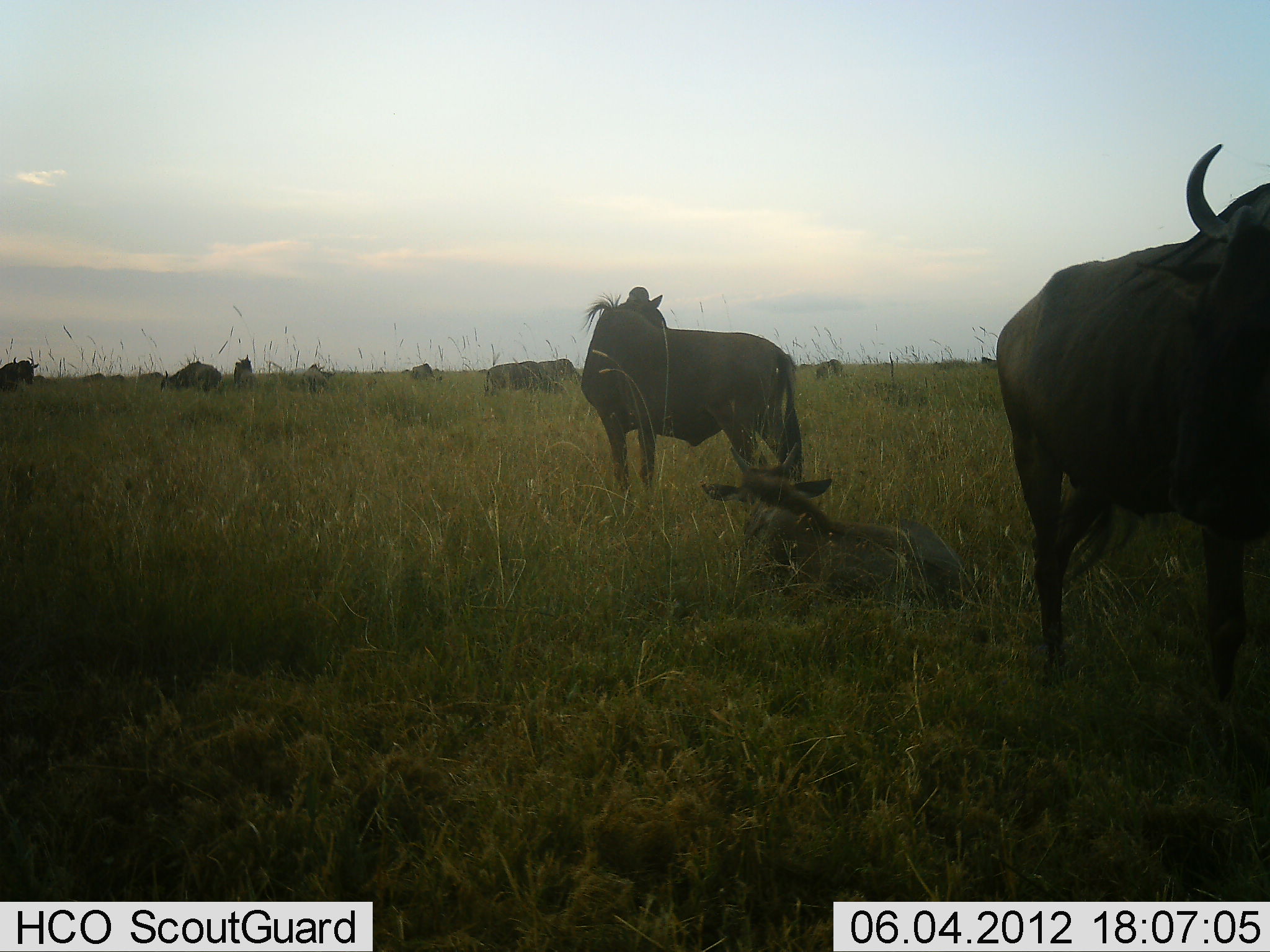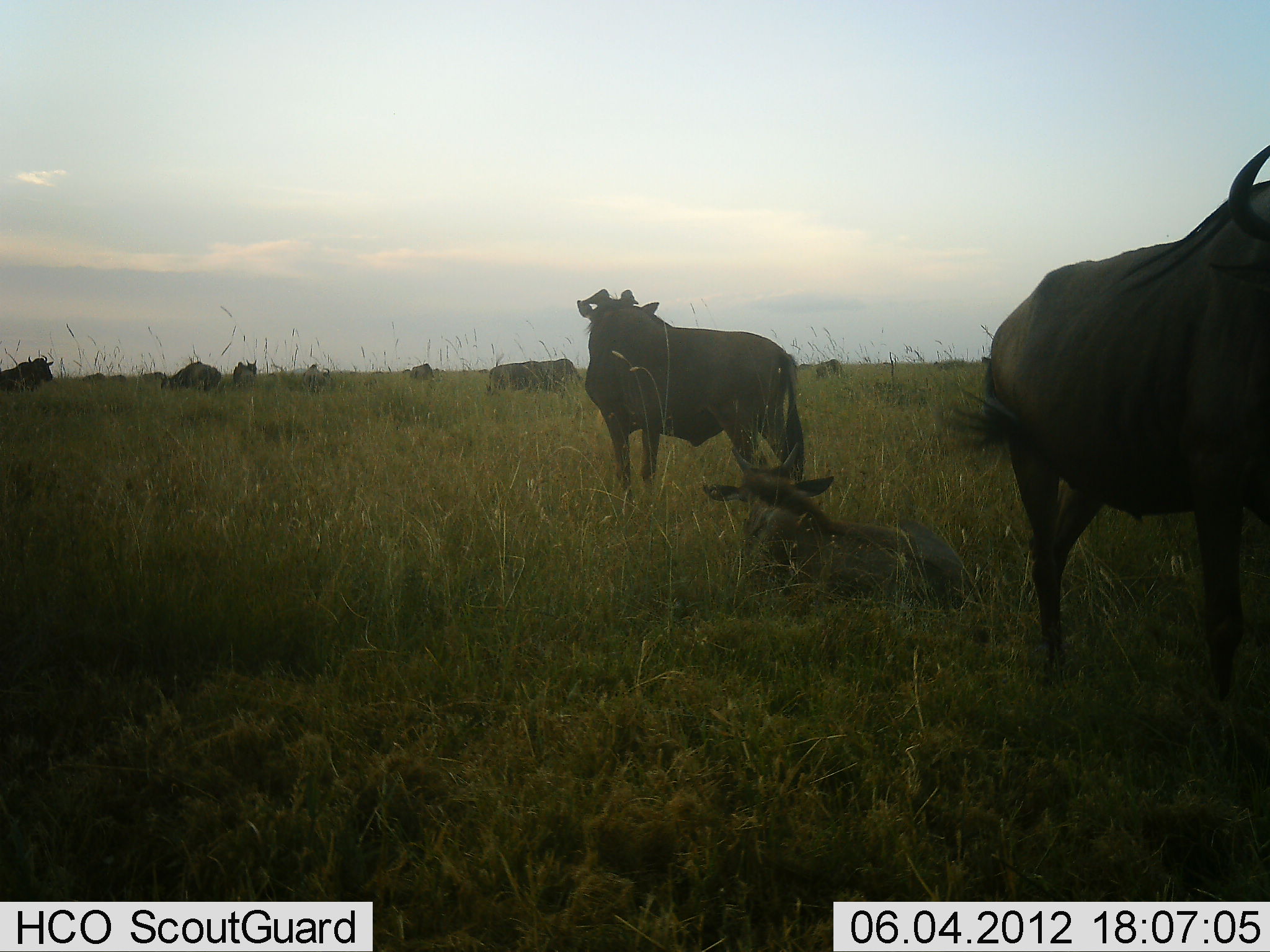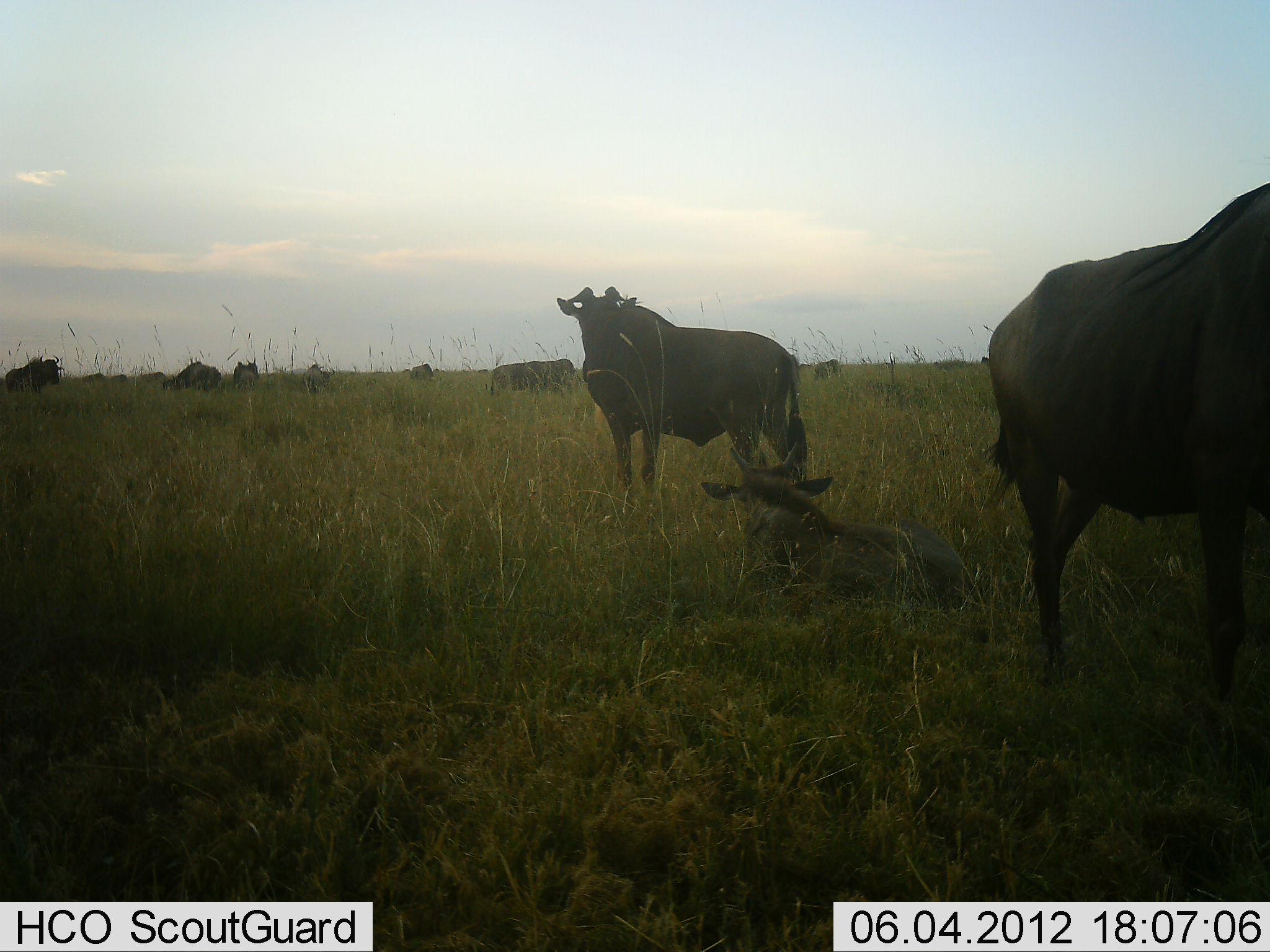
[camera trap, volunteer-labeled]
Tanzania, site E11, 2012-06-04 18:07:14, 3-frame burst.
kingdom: Animalia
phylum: Chordata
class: Mammalia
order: Artiodactyla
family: Bovidae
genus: Connochaetes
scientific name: Connochaetes taurinus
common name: blue wildebeest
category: wildebeest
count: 9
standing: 100%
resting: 90%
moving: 20%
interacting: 0%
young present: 20%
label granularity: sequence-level